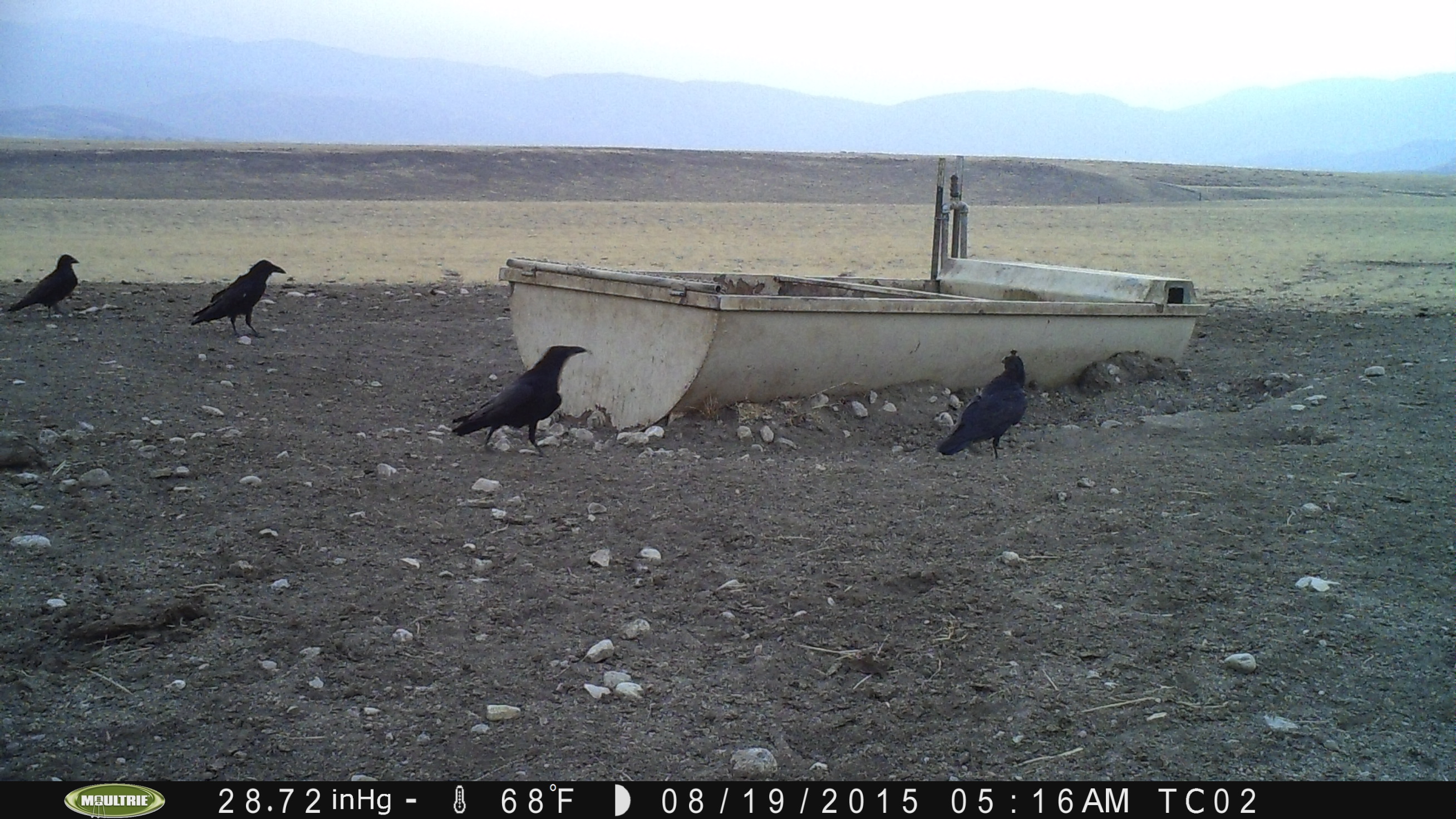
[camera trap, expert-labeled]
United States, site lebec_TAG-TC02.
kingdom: Animalia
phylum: Chordata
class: Aves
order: Passeriformes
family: Corvidae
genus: Corvus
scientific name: Corvus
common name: crows and ravens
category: unidentified corvus